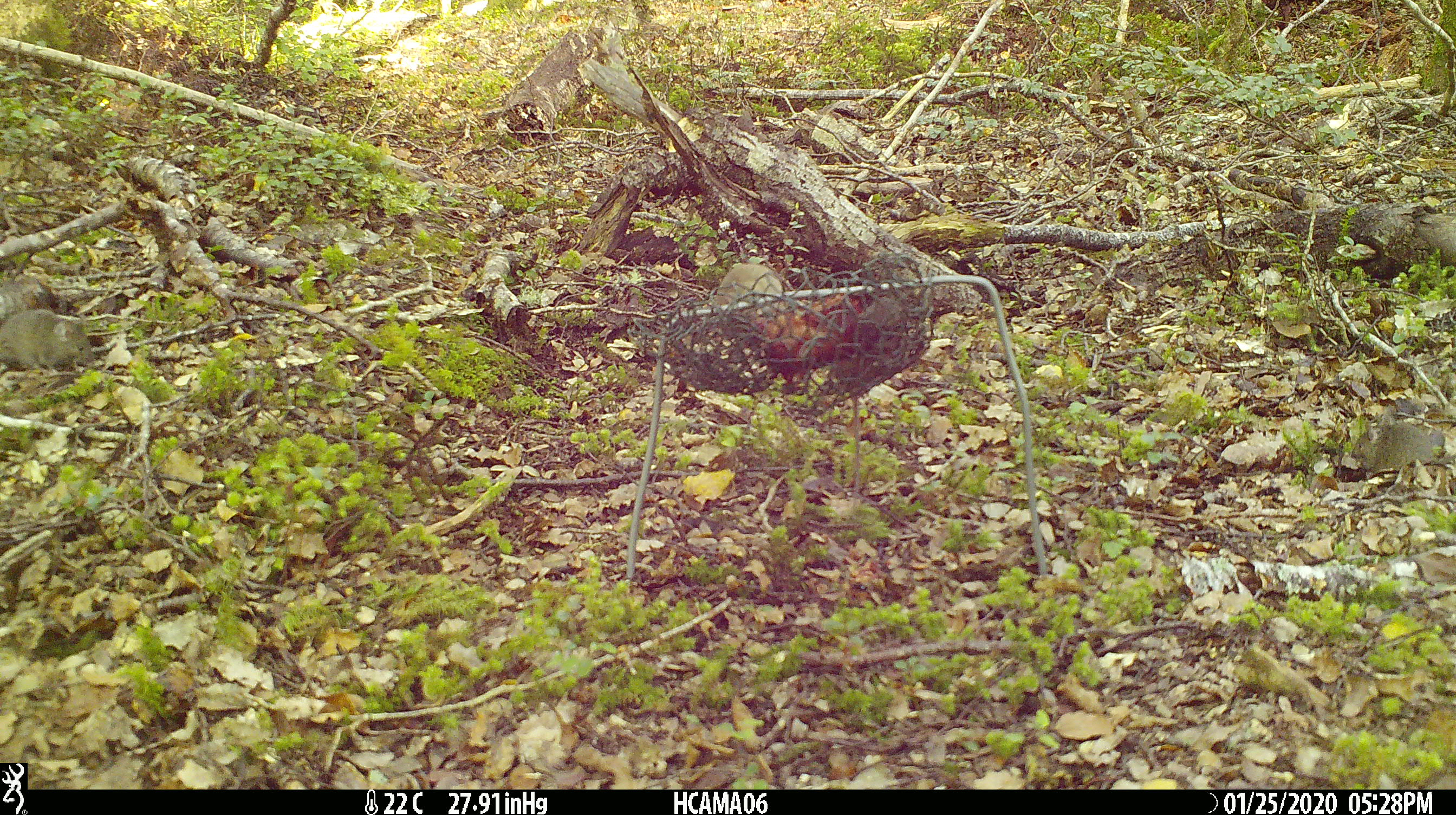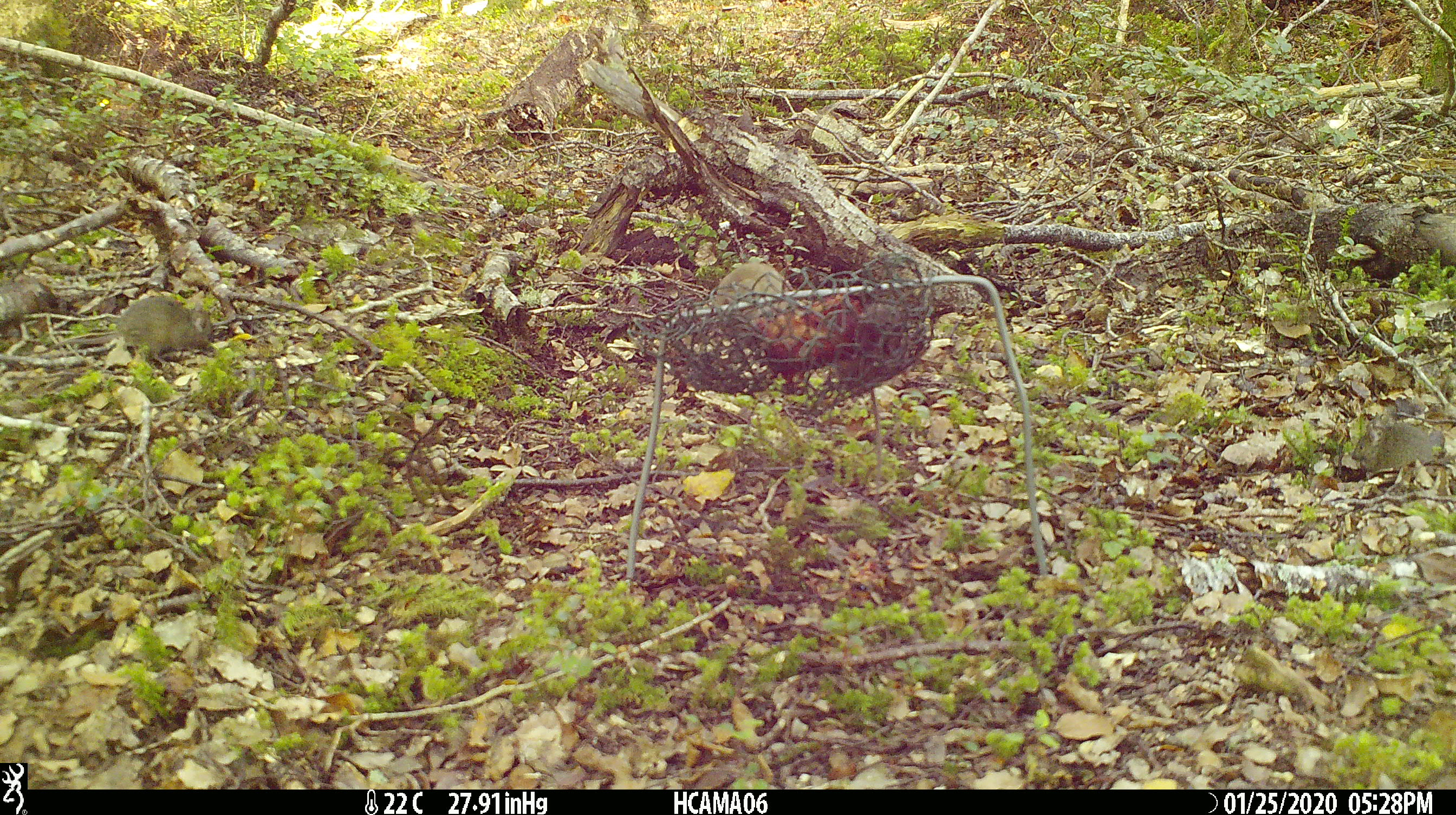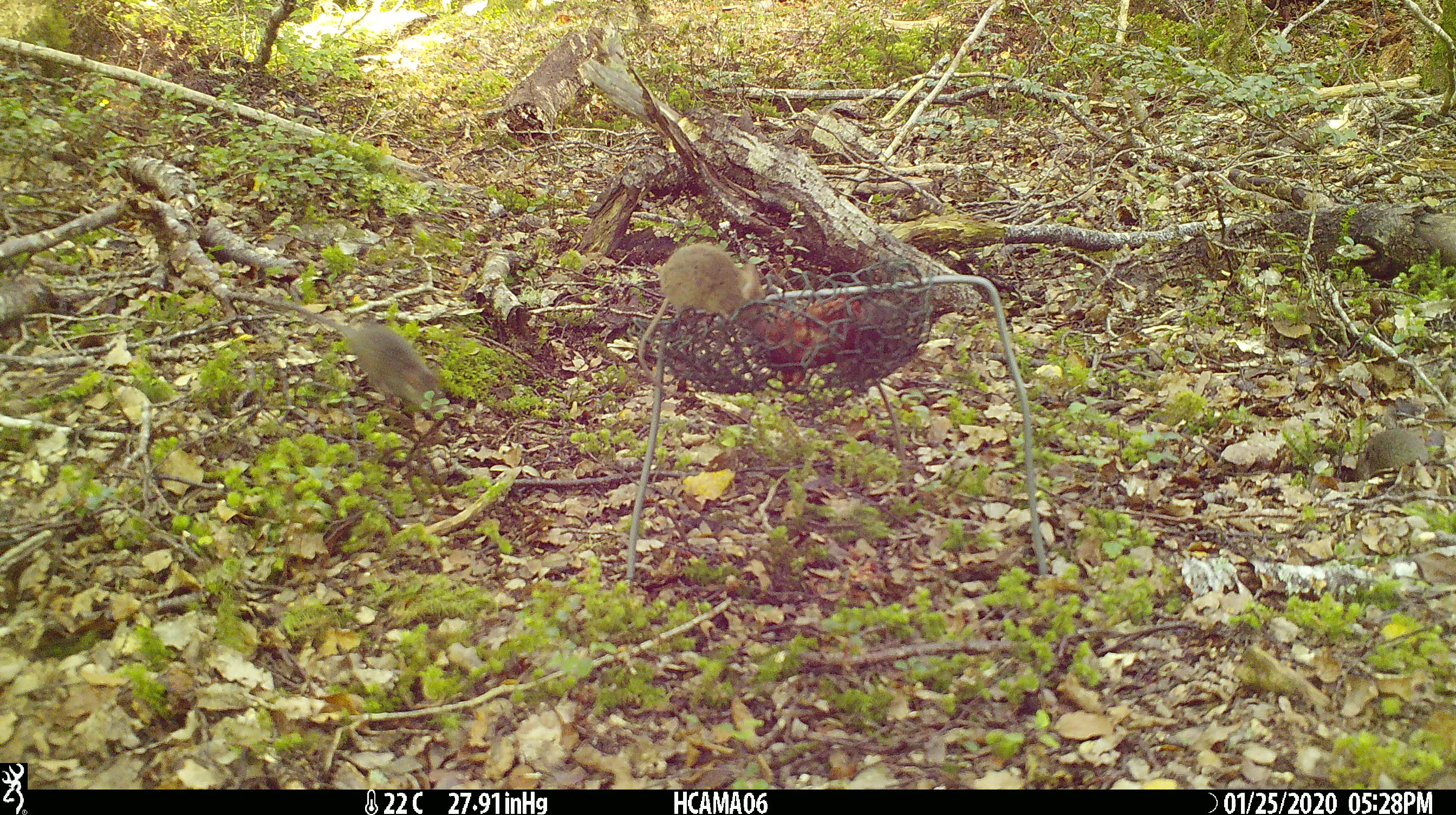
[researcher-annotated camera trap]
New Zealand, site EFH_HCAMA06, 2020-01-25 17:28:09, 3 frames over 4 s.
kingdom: Animalia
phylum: Chordata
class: Mammalia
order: Rodentia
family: Muridae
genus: Mus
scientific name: Mus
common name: mouse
Mouse (Mus).